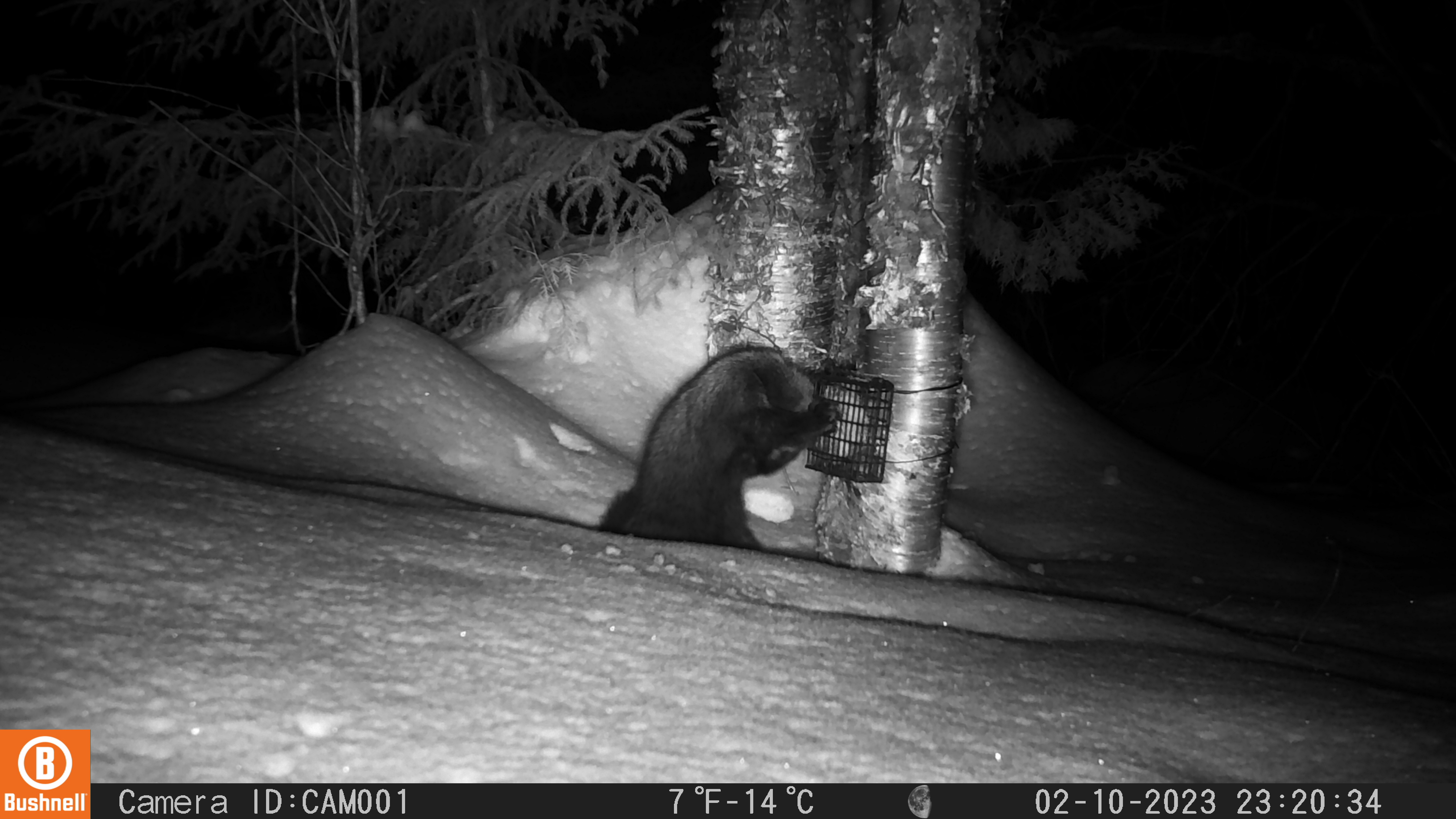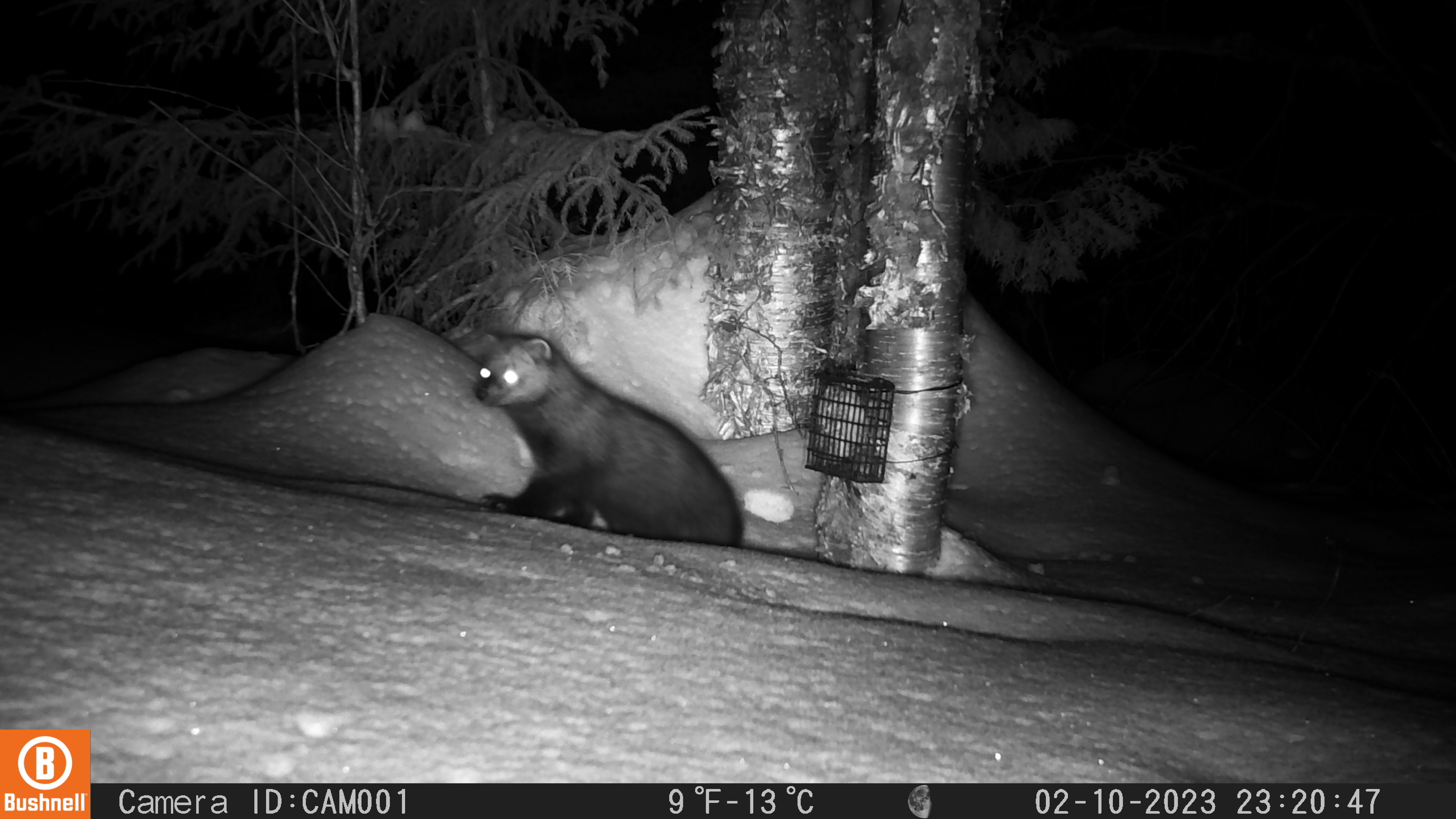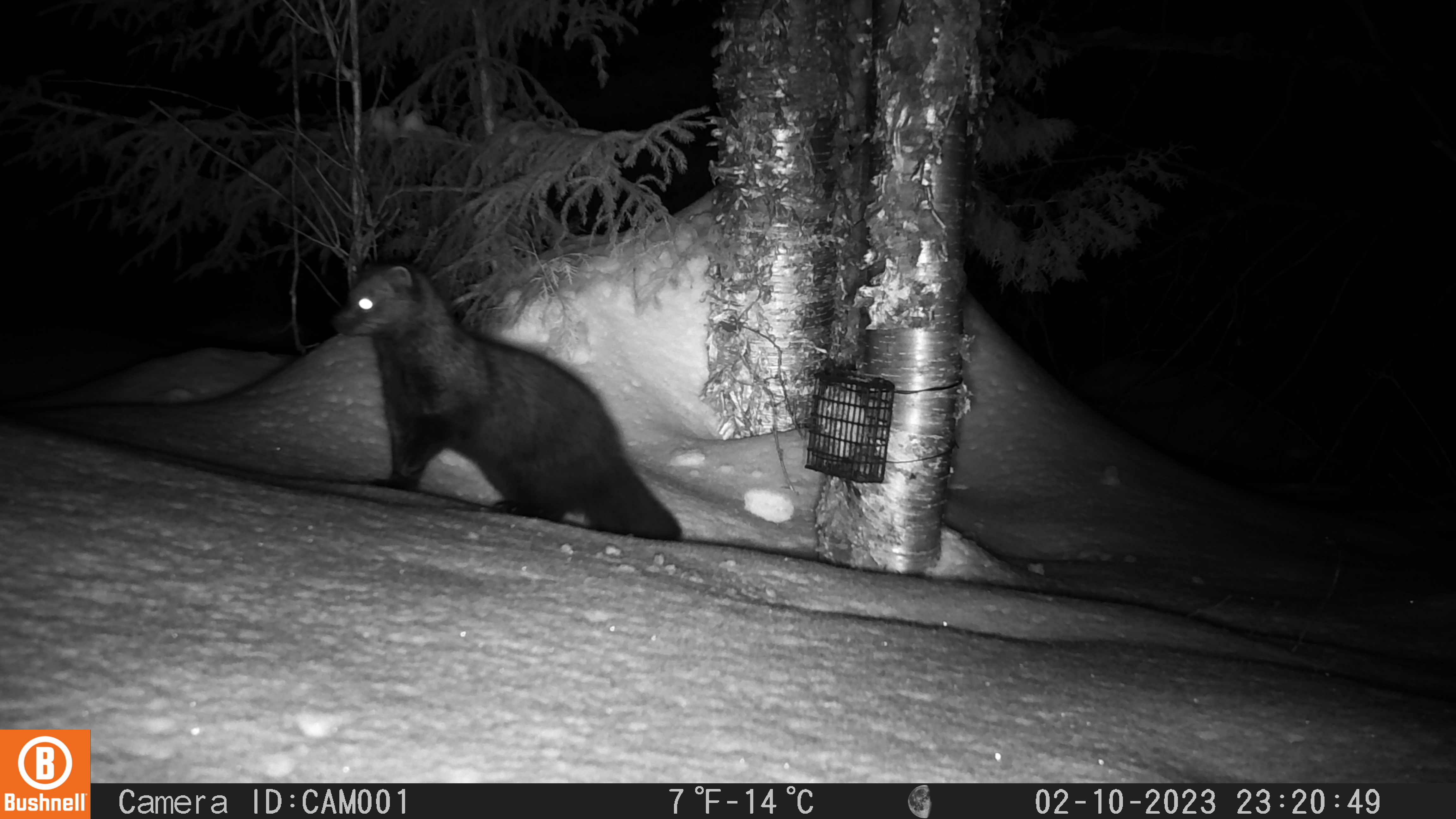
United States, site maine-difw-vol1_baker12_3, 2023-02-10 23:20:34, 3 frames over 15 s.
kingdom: Animalia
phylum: Chordata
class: Mammalia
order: Carnivora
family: Mustelidae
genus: Pekania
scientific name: Pekania pennanti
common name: fisher